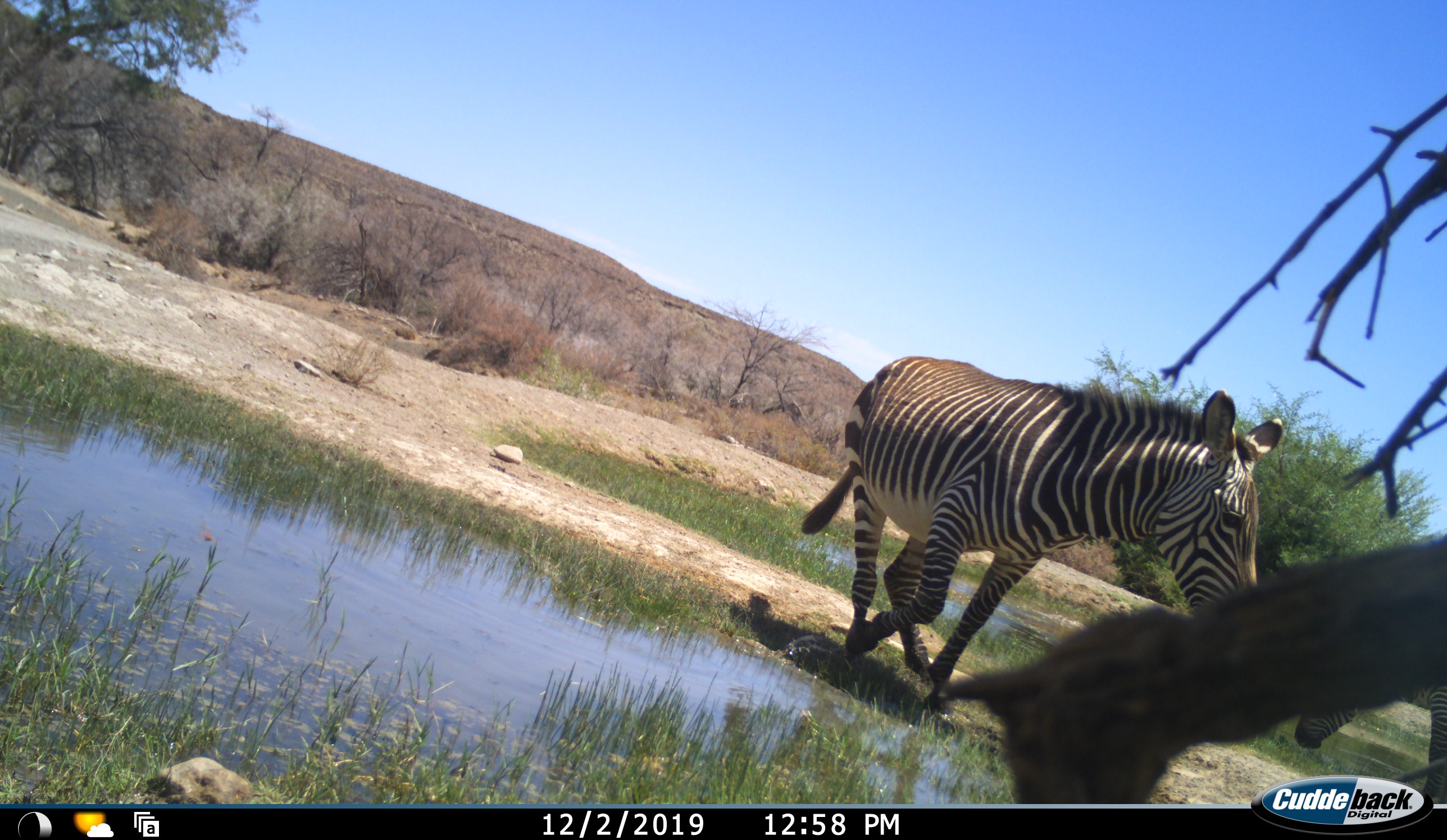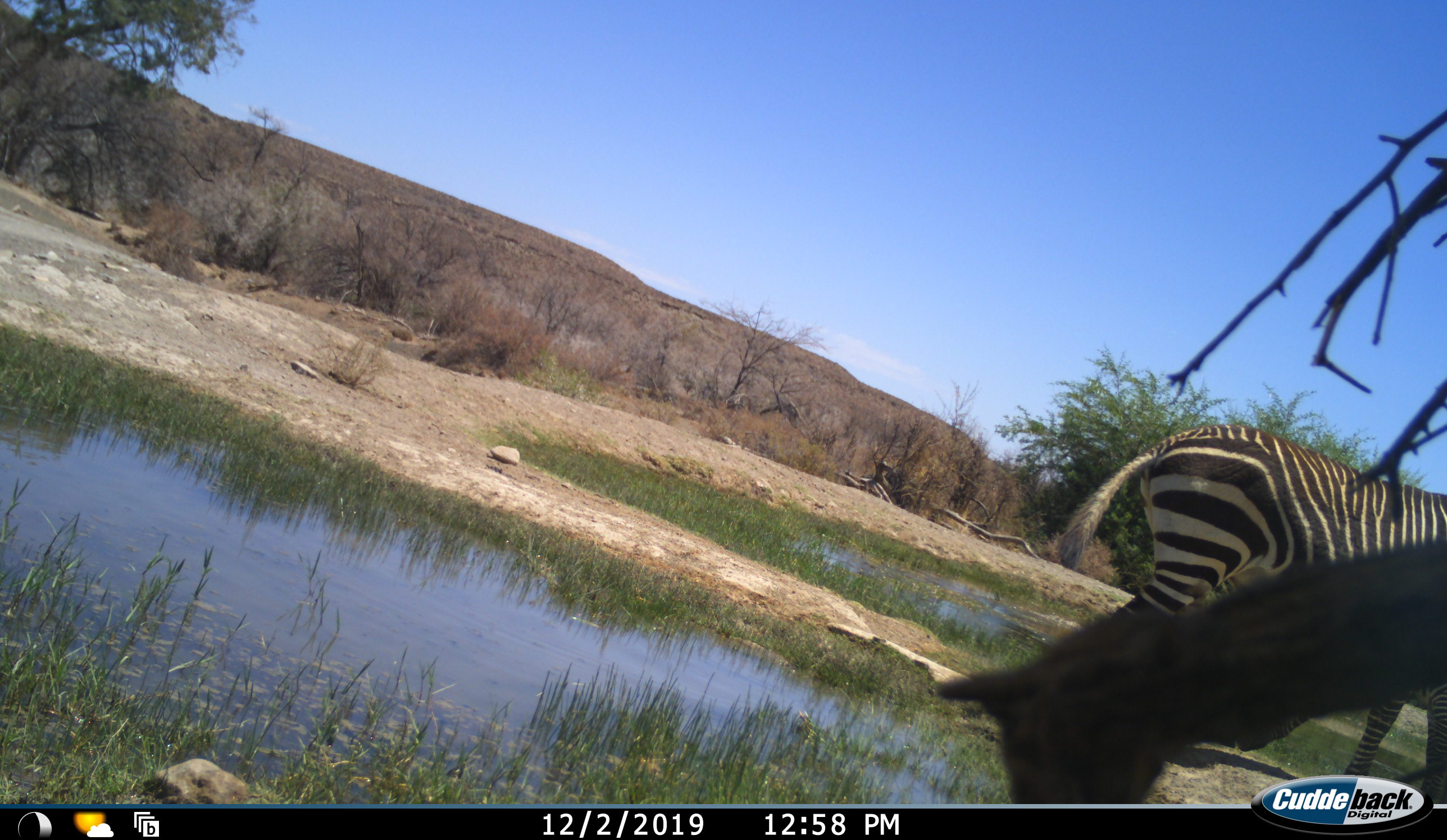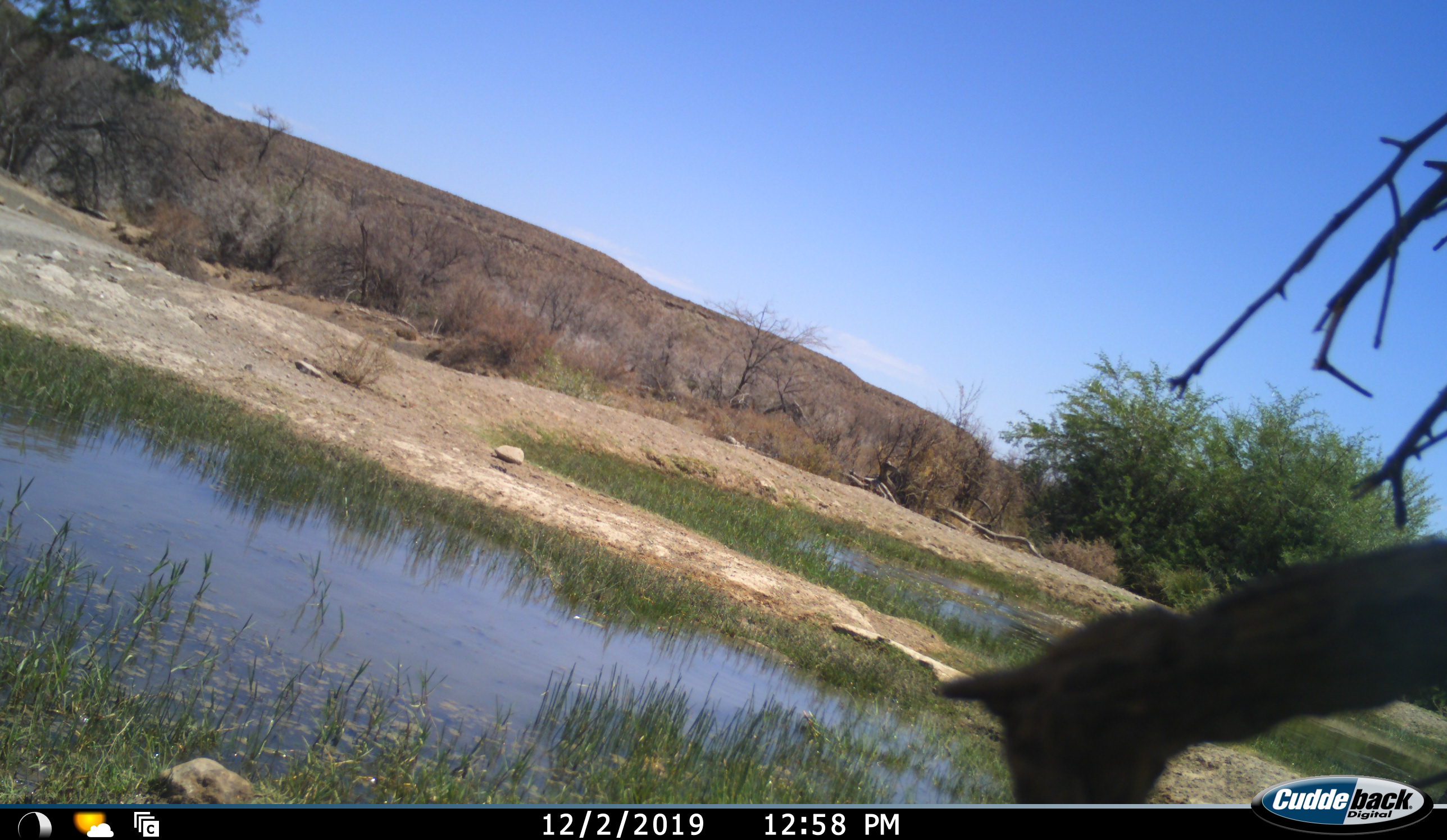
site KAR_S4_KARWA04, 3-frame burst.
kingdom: Animalia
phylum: Chordata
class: Mammalia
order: Perissodactyla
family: Equidae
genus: Equus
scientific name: Equus zebra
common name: mountain zebra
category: zebramountain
Zebramountain (mountain zebra) (Equus zebra), count 1. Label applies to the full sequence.